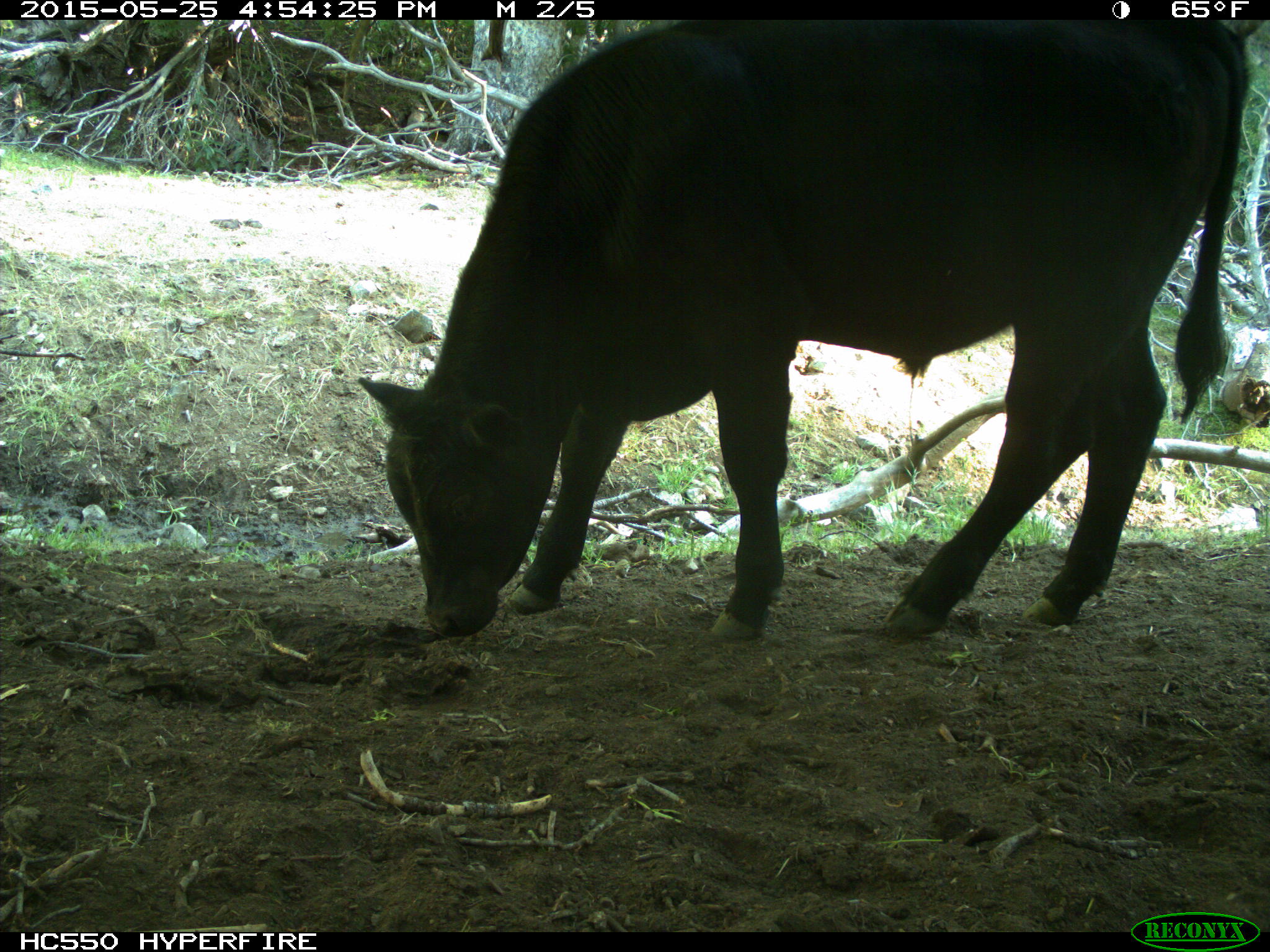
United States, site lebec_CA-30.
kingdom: Animalia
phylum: Chordata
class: Mammalia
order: Artiodactyla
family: Bovidae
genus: Bos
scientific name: Bos taurus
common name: domestic cow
Bos taurus (domestic cow).